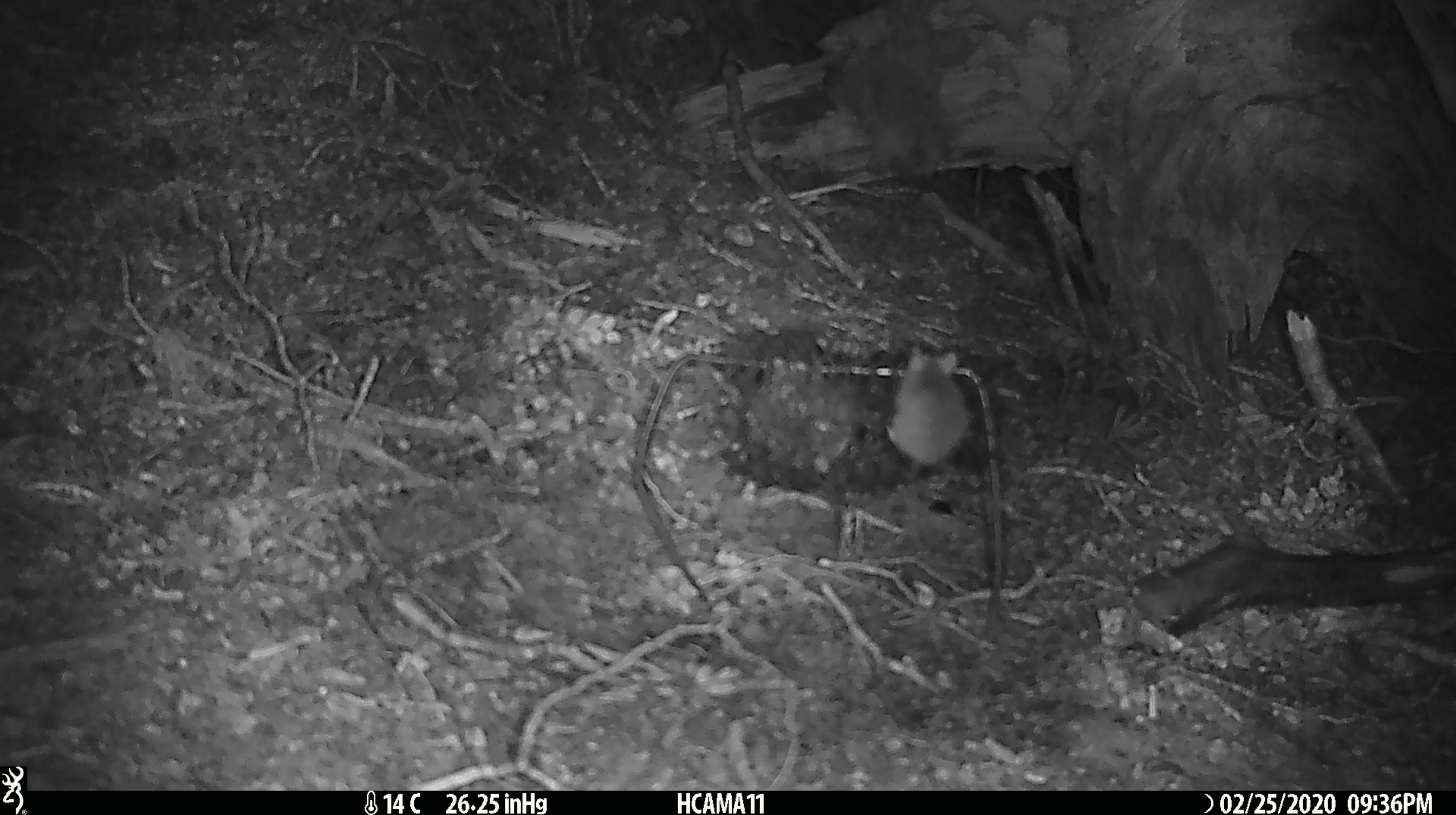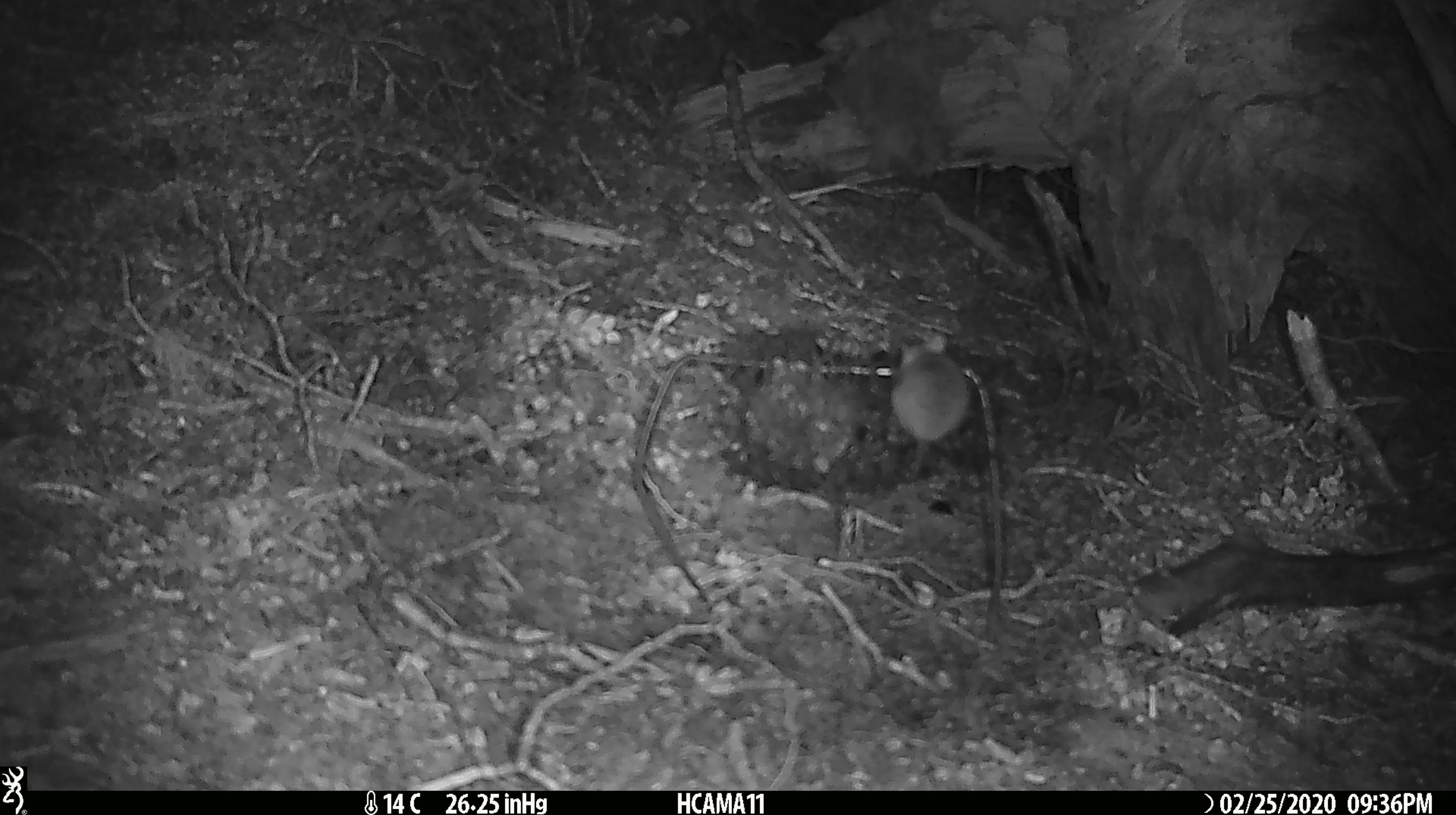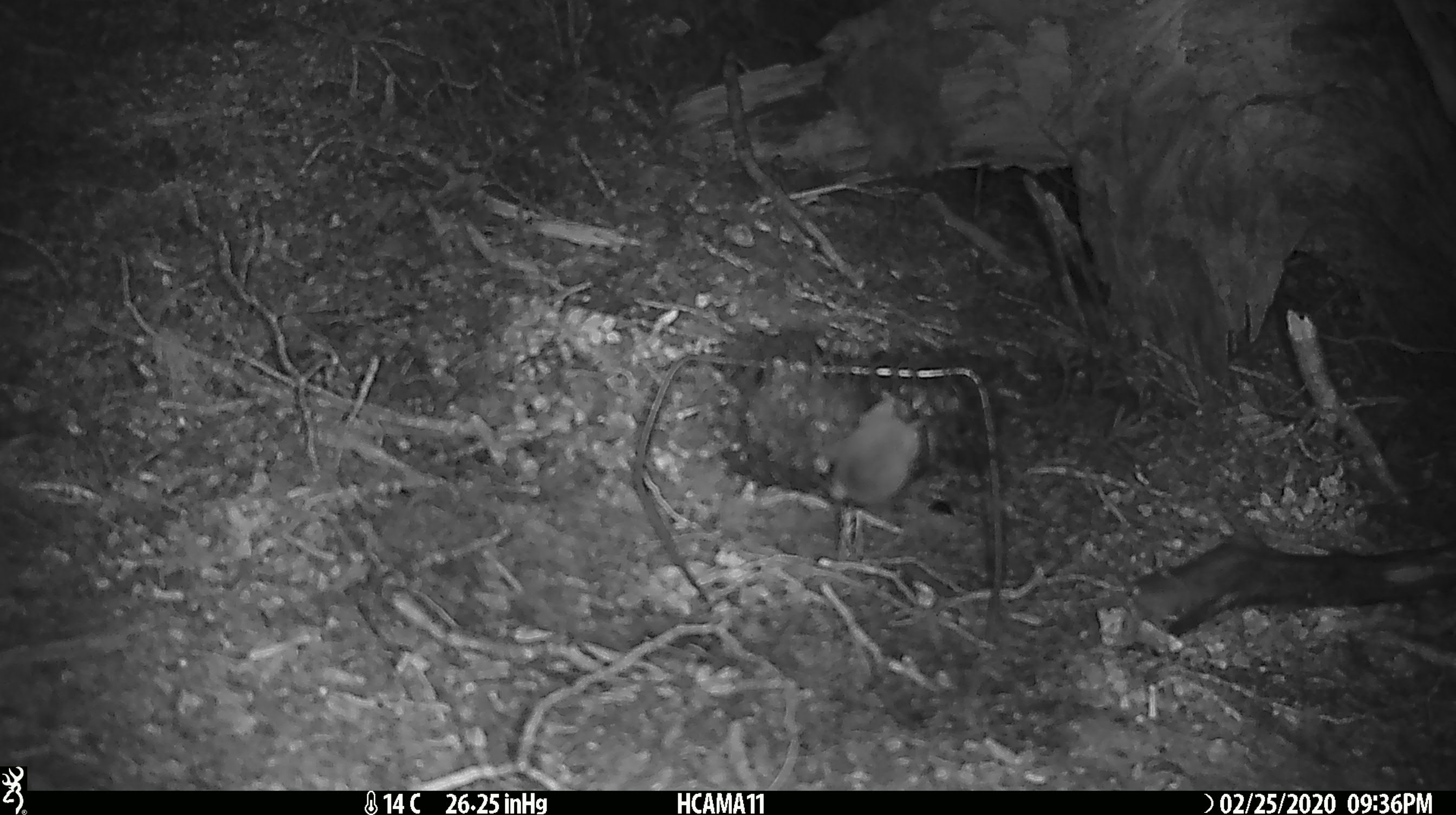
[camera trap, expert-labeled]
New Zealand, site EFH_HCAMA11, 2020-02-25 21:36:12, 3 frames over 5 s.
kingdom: Animalia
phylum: Chordata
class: Mammalia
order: Rodentia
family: Muridae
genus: Mus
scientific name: Mus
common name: mouse